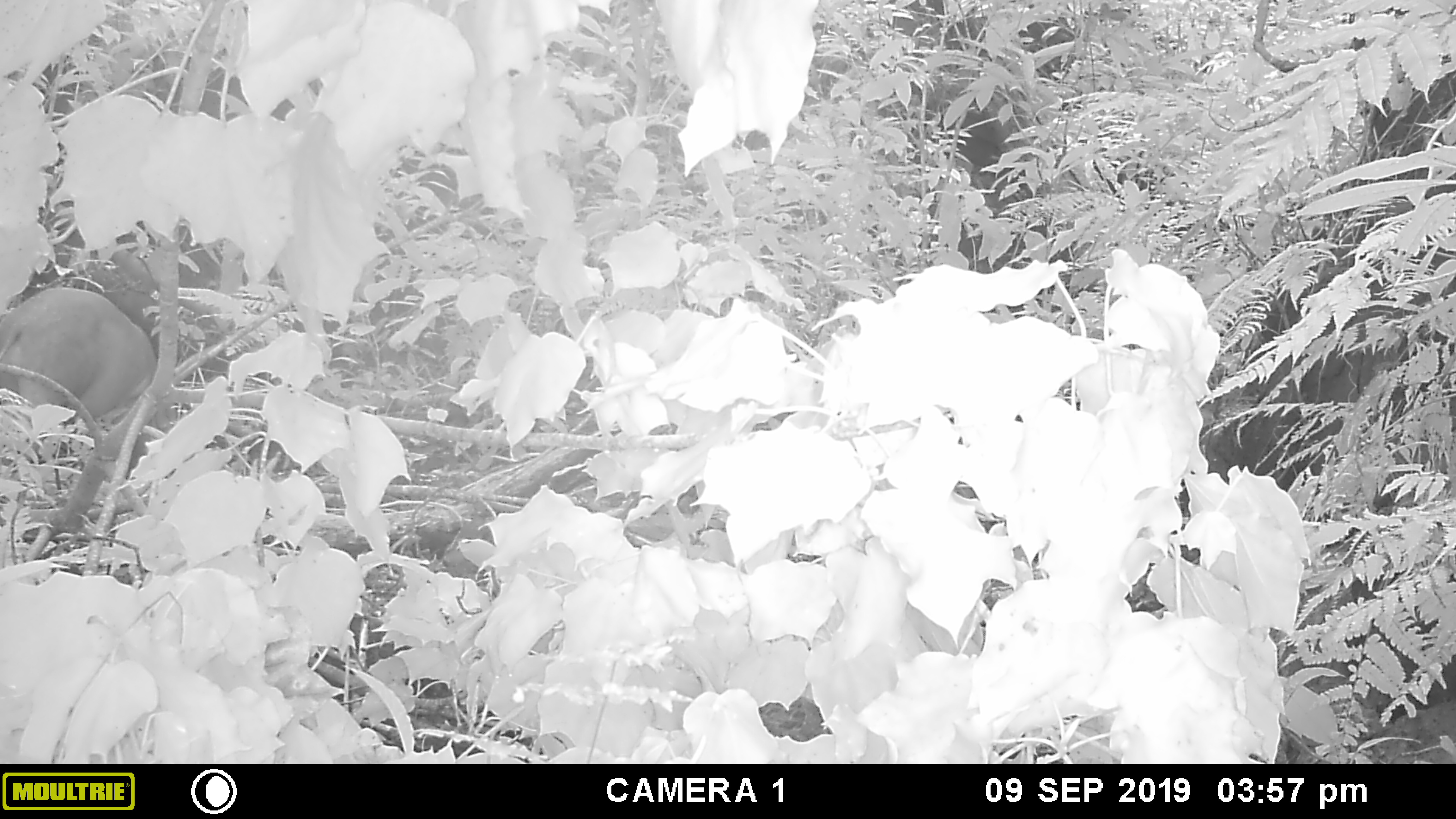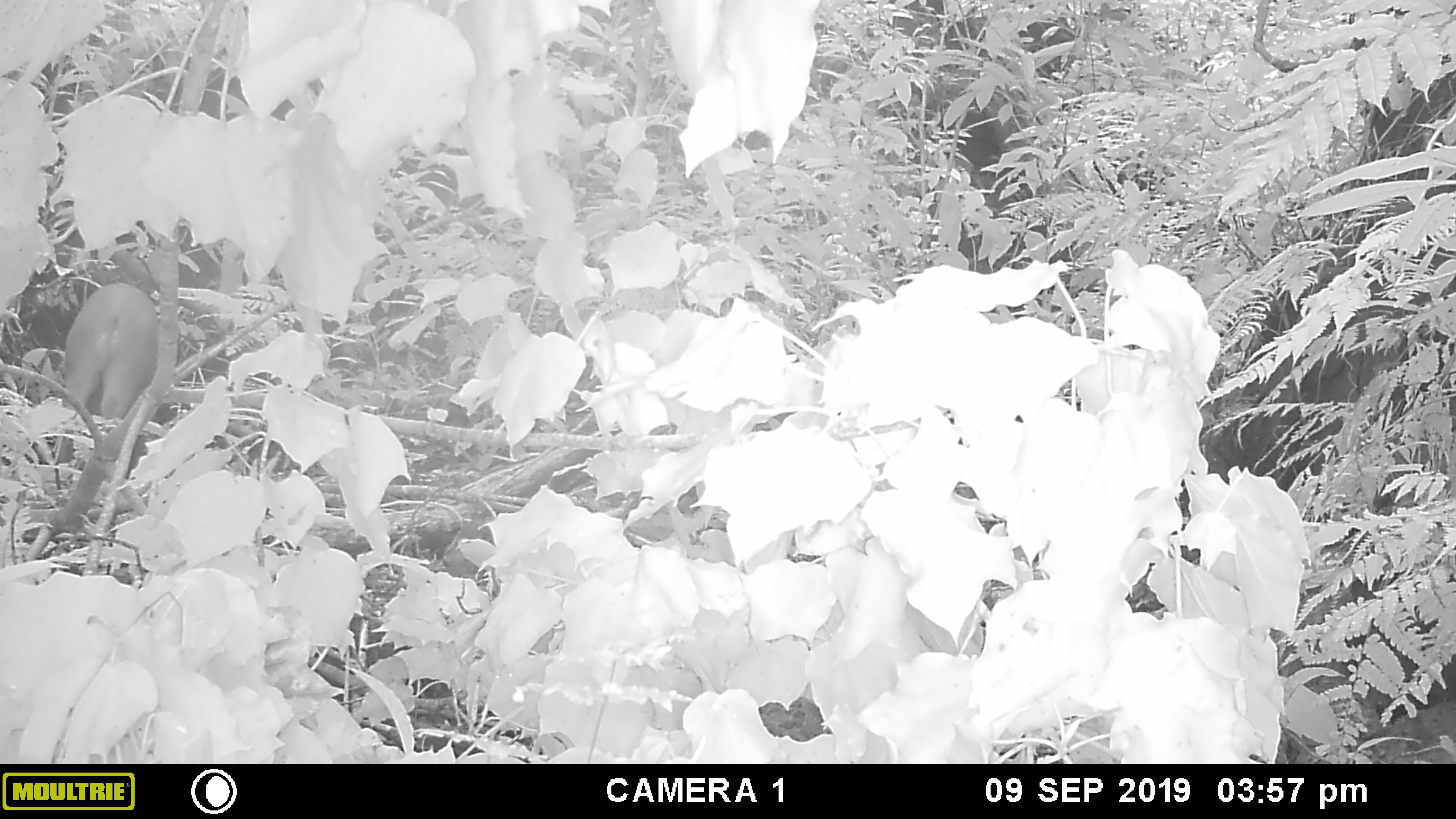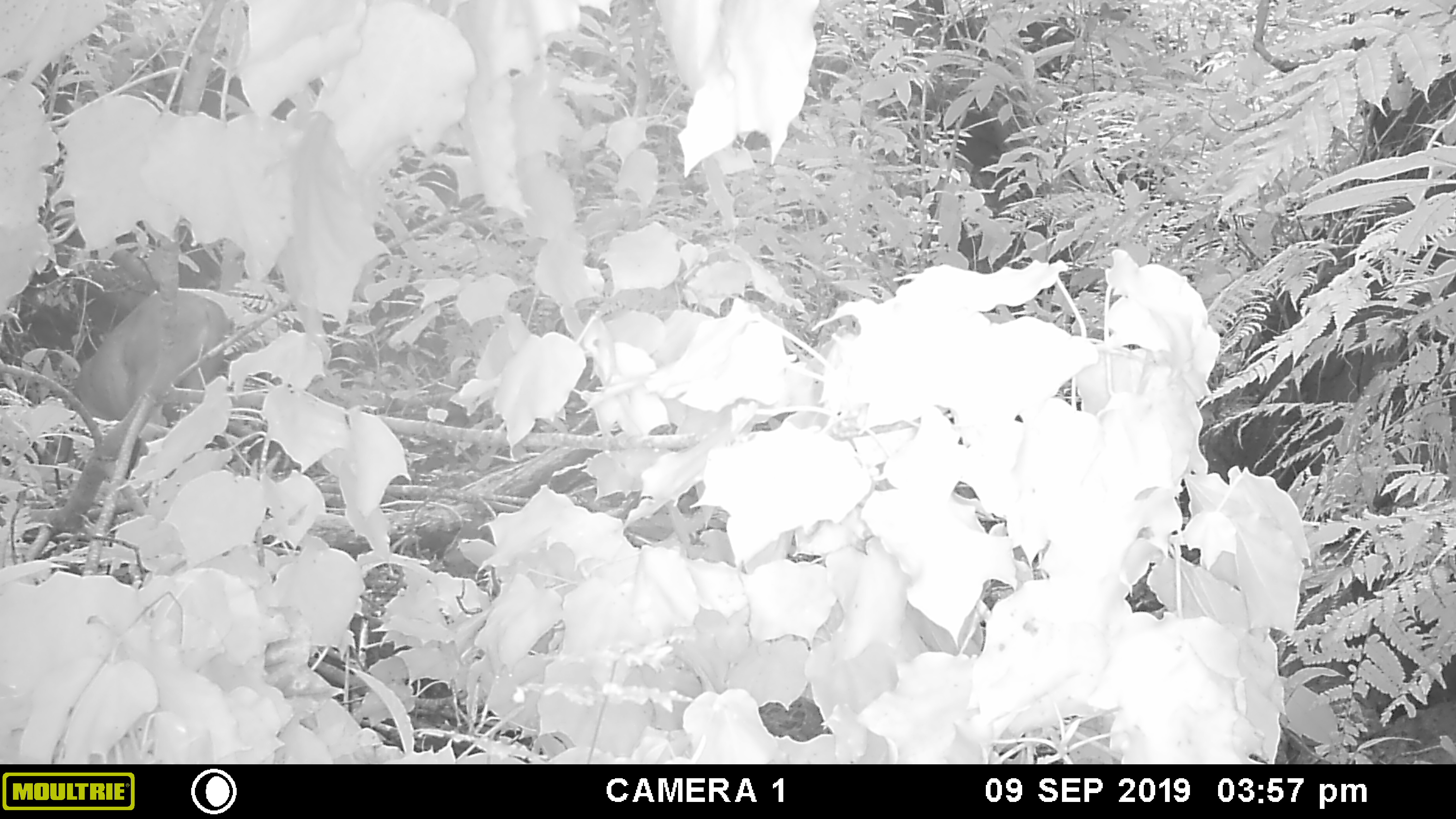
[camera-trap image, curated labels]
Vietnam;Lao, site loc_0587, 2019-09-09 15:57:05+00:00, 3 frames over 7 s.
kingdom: Animalia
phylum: Chordata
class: Mammalia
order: Artiodactyla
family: Suidae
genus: Sus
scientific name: Sus scrofa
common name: eurasian wild pig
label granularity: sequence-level